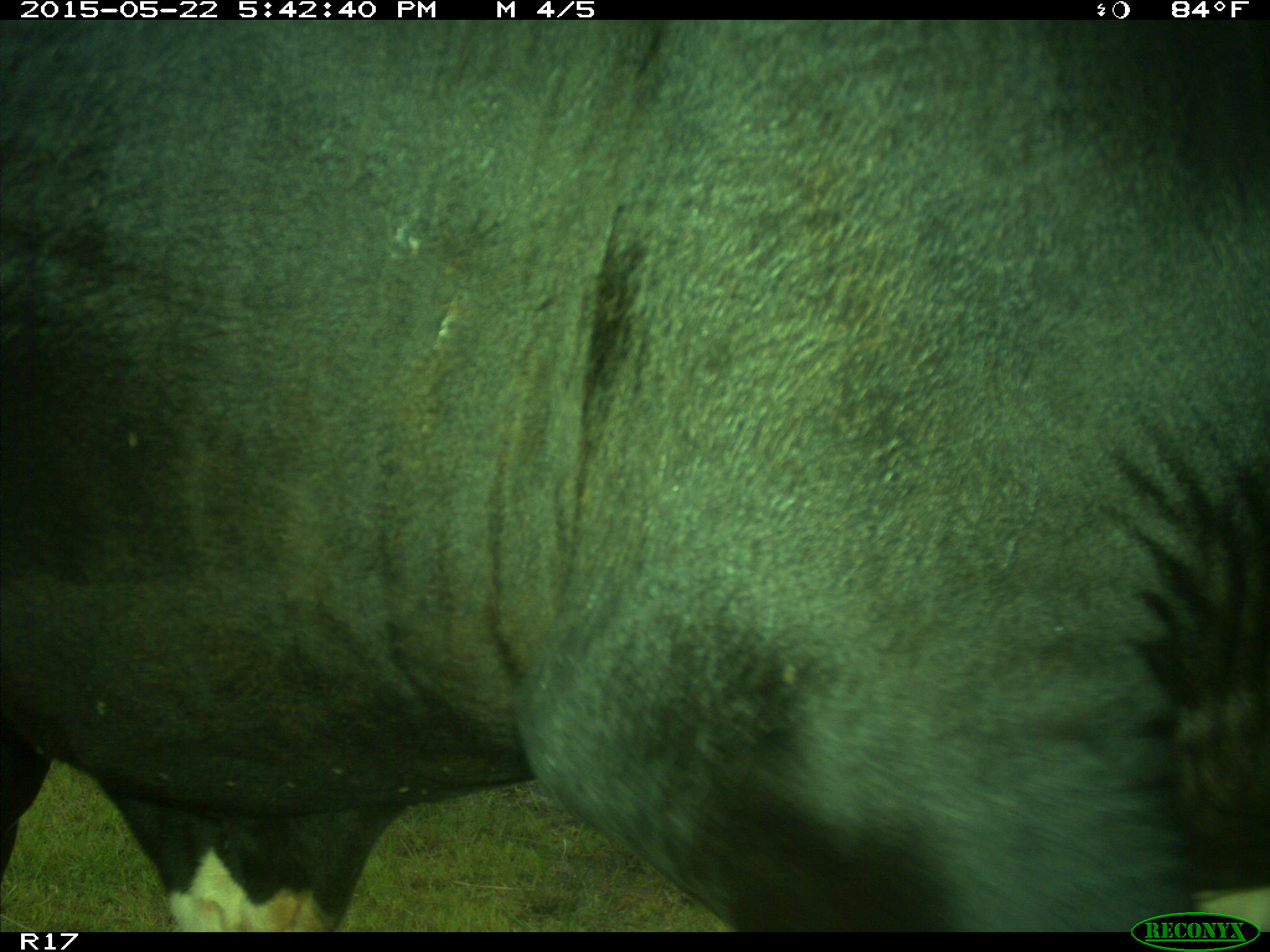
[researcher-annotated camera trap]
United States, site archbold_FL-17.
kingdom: Animalia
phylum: Chordata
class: Mammalia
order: Artiodactyla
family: Bovidae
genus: Bos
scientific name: Bos taurus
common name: domestic cow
Bos taurus (domestic cow).